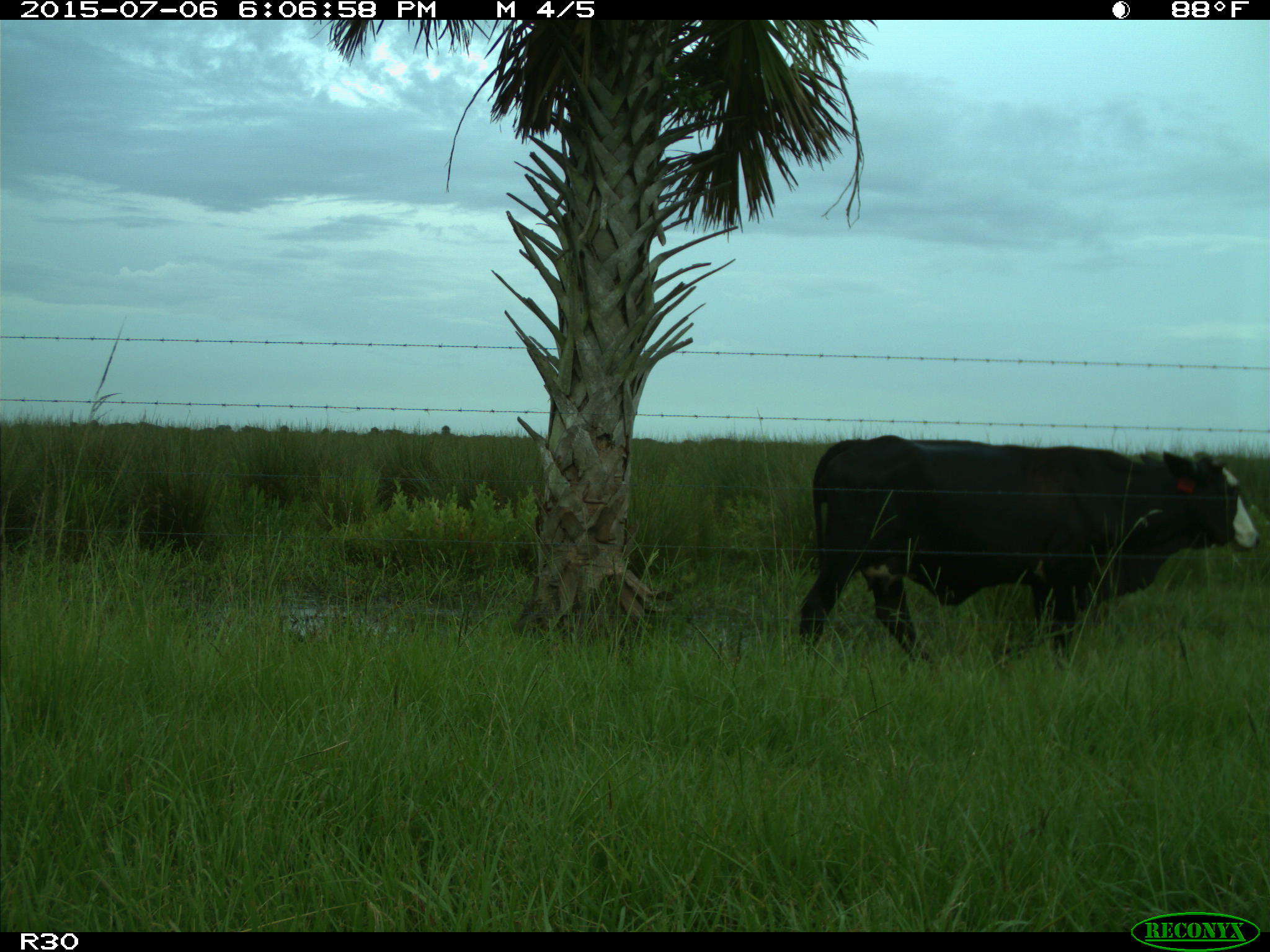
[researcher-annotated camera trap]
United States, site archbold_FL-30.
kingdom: Animalia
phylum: Chordata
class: Mammalia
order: Artiodactyla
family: Bovidae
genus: Bos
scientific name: Bos taurus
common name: domestic cow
Bos taurus (domestic cow).